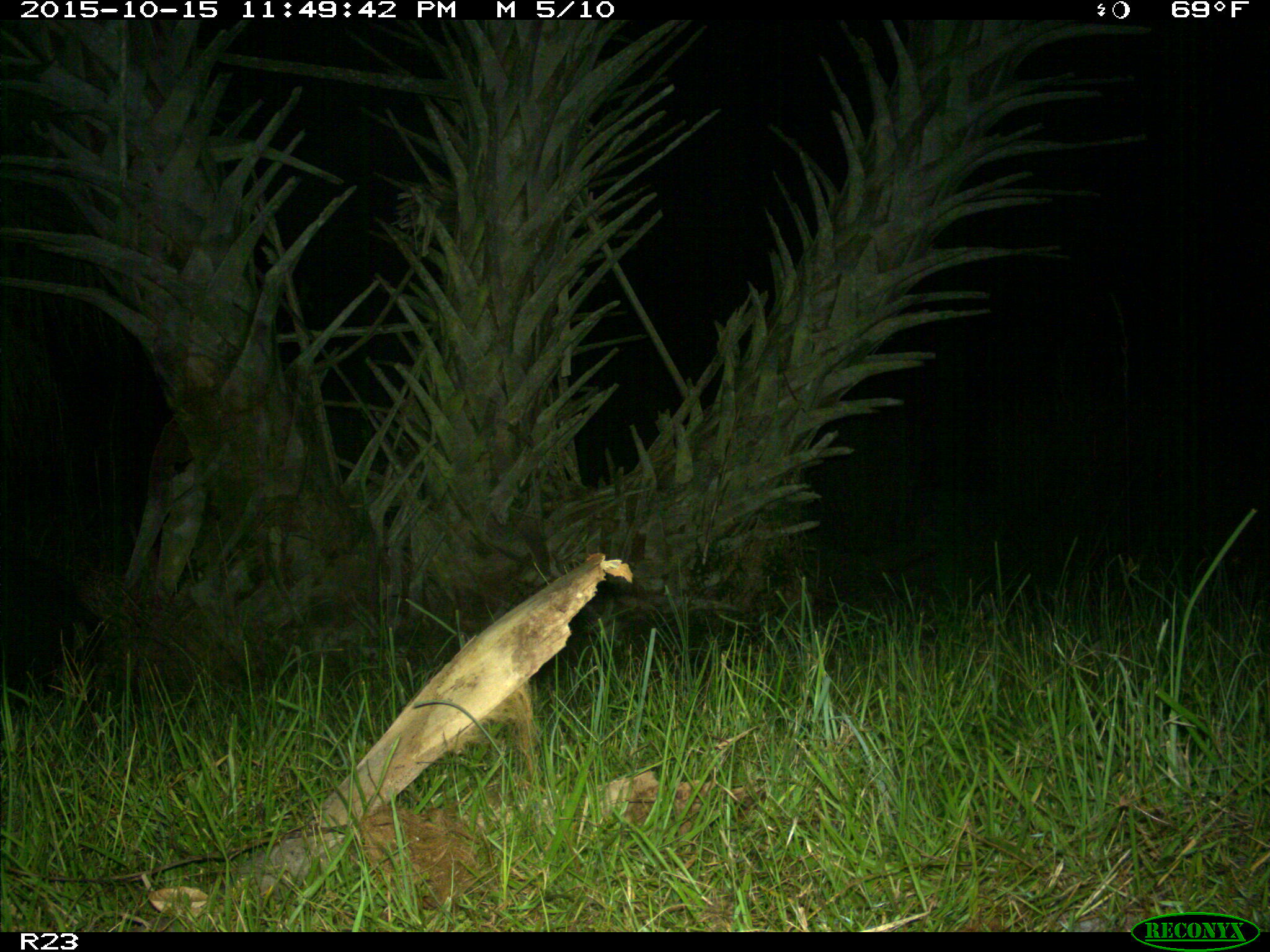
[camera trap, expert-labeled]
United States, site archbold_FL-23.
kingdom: Animalia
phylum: Chordata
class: Mammalia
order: Artiodactyla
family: Suidae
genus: Sus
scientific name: Sus scrofa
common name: wild boar